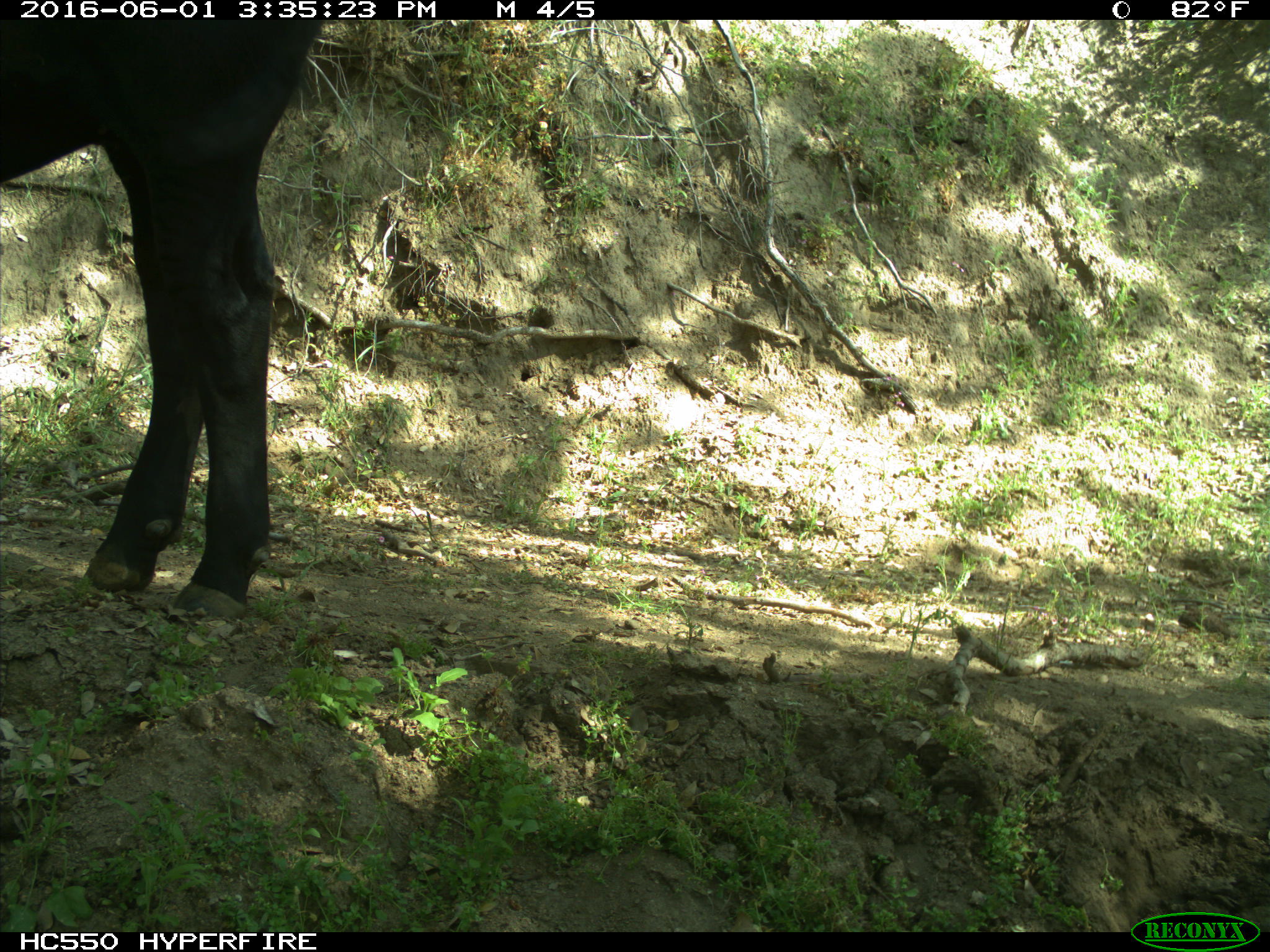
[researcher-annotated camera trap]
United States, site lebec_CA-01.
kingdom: Animalia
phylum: Chordata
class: Mammalia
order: Artiodactyla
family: Bovidae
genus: Bos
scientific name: Bos taurus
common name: domestic cow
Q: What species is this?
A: Bos taurus (domestic cow).